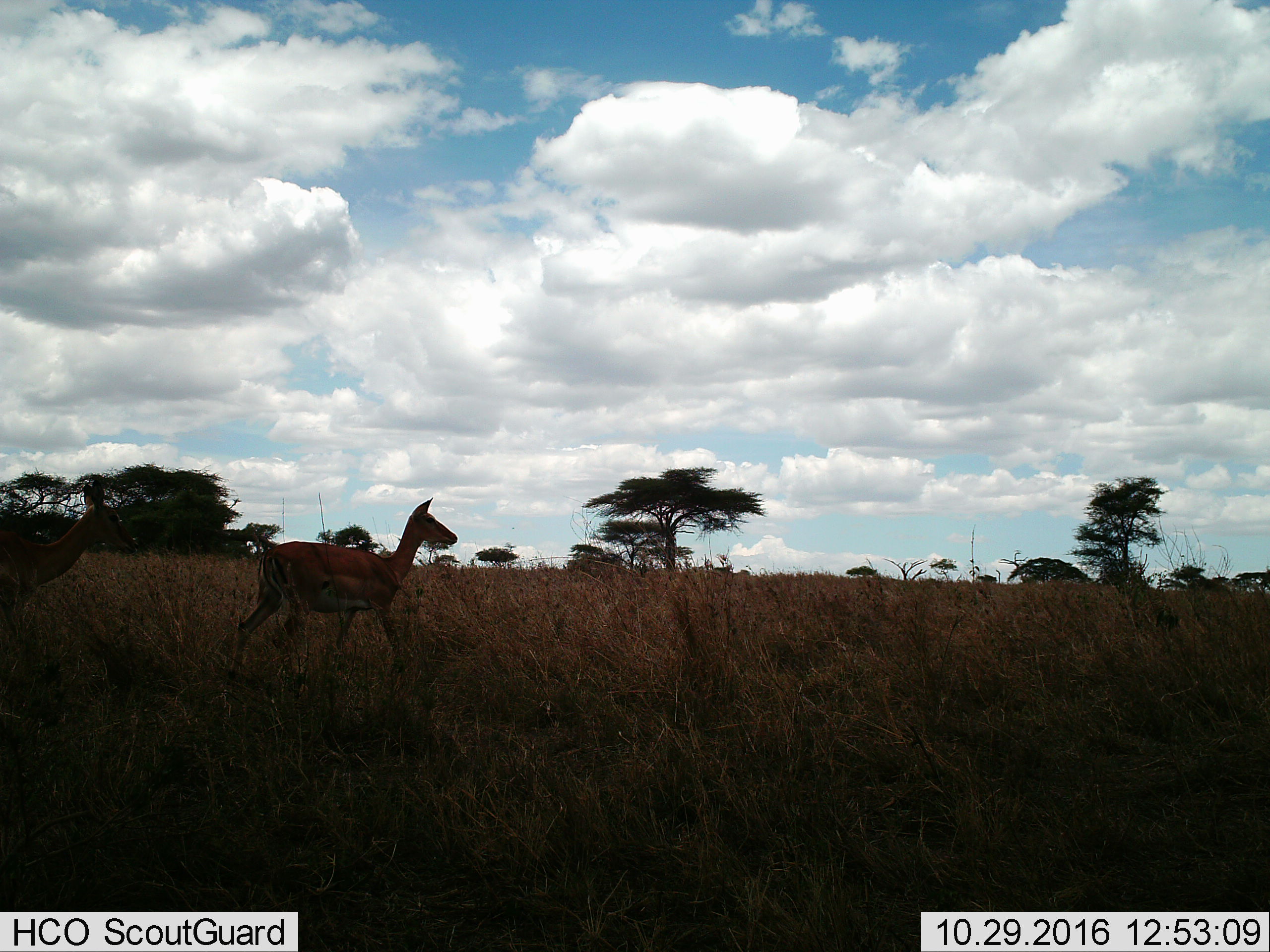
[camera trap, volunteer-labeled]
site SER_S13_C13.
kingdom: Animalia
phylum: Chordata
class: Mammalia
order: Artiodactyla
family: Bovidae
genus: Aepyceros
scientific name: Aepyceros melampus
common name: impala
Impala (Aepyceros melampus), count 2. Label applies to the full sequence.